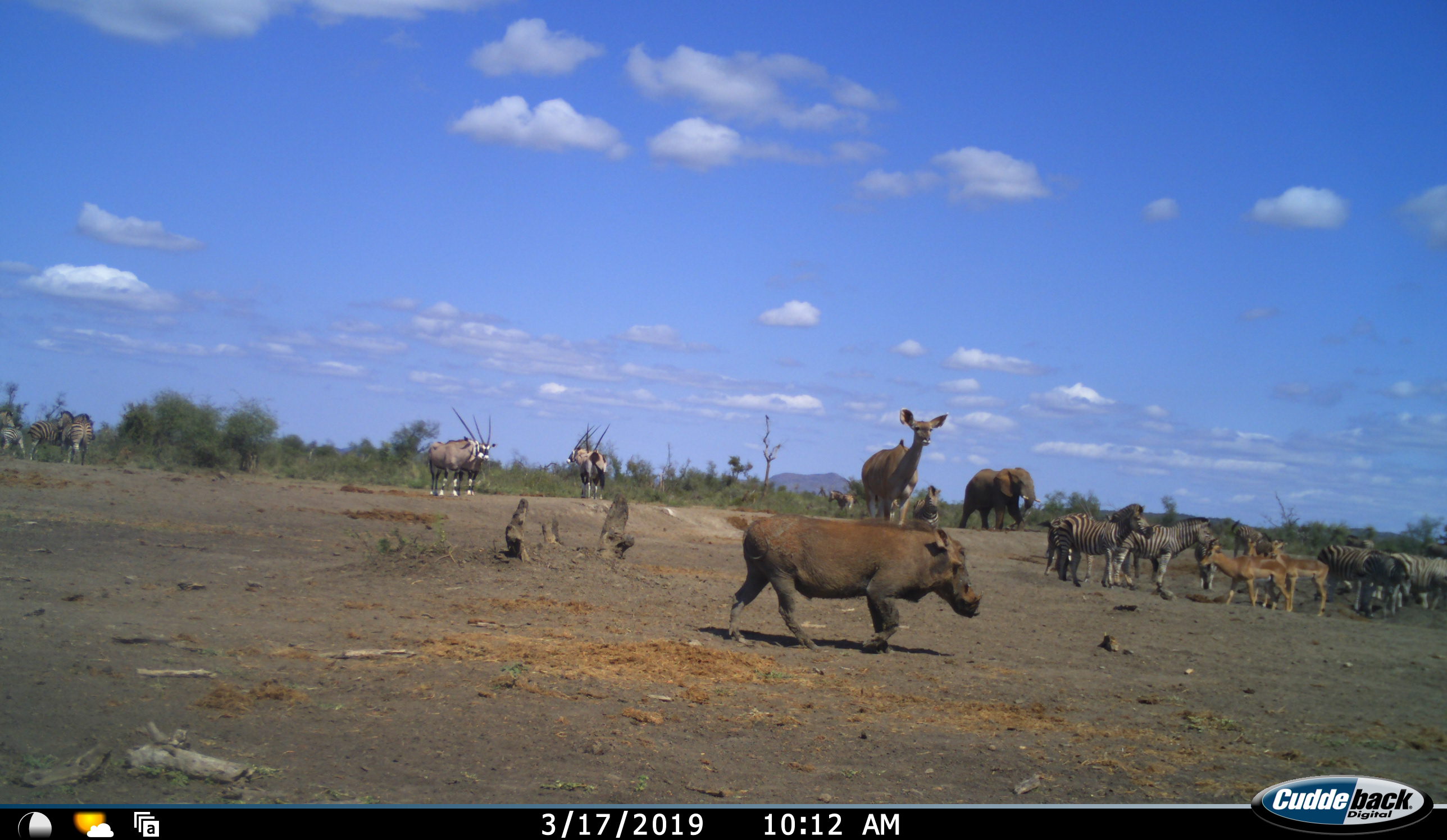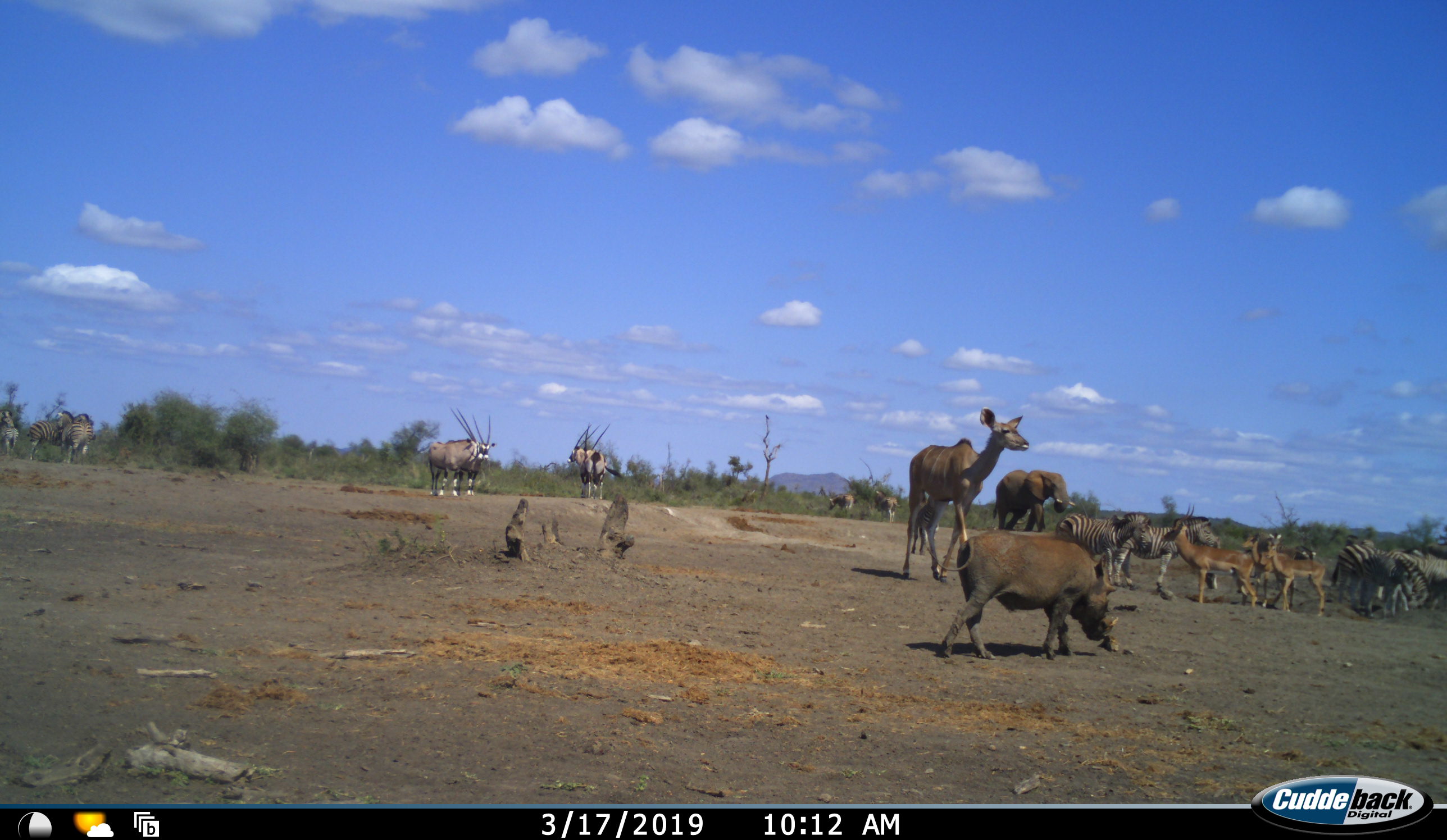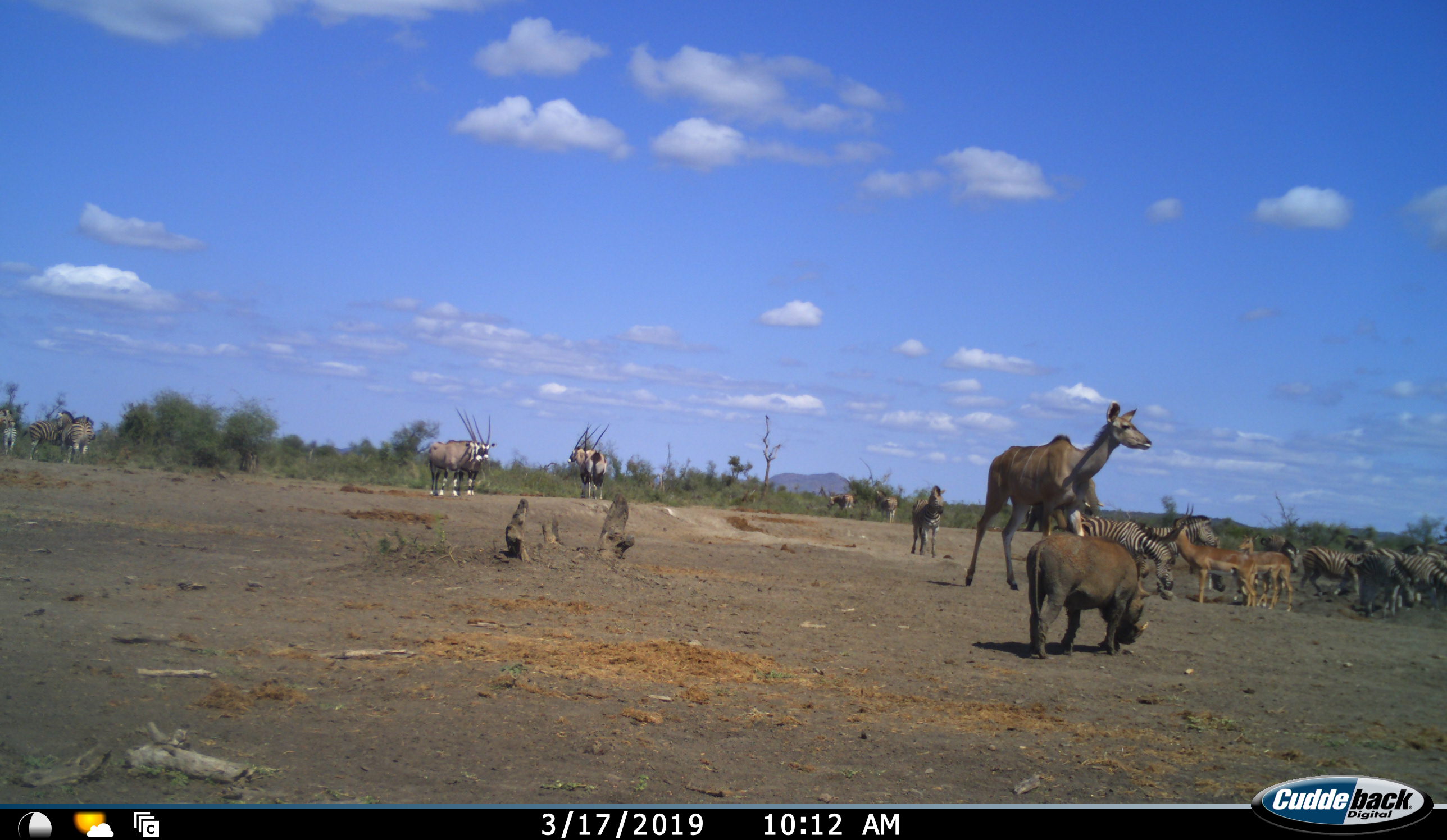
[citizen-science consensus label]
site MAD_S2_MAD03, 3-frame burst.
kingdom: Animalia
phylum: Chordata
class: Mammalia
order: Artiodactyla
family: Bovidae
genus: Aepyceros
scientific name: Aepyceros melampus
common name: impala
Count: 3.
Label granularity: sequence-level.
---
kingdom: Animalia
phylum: Chordata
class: Mammalia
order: Perissodactyla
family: Equidae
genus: Equus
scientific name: Equus quagga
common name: plains zebra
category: zebraplains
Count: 11-50.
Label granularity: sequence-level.